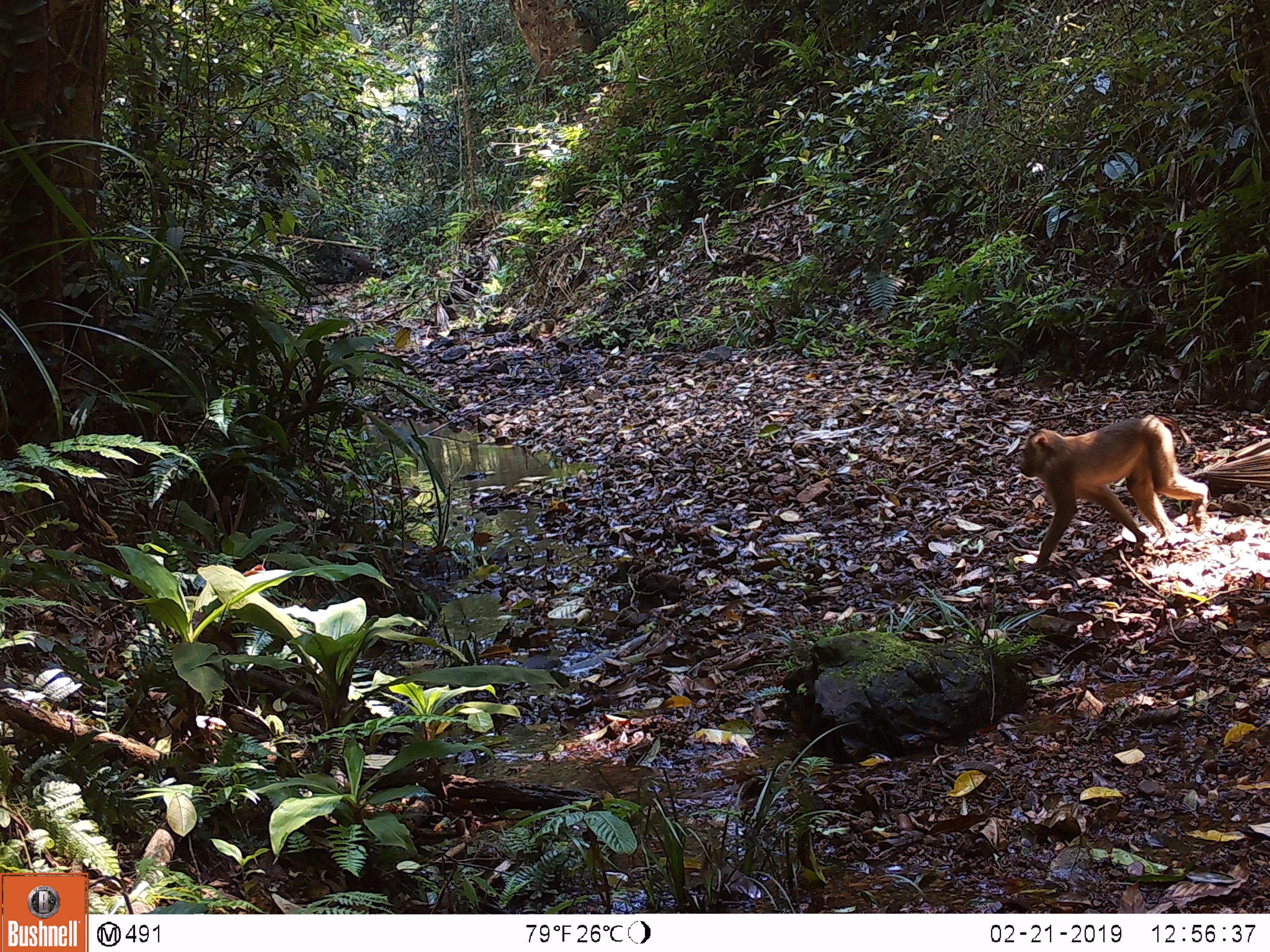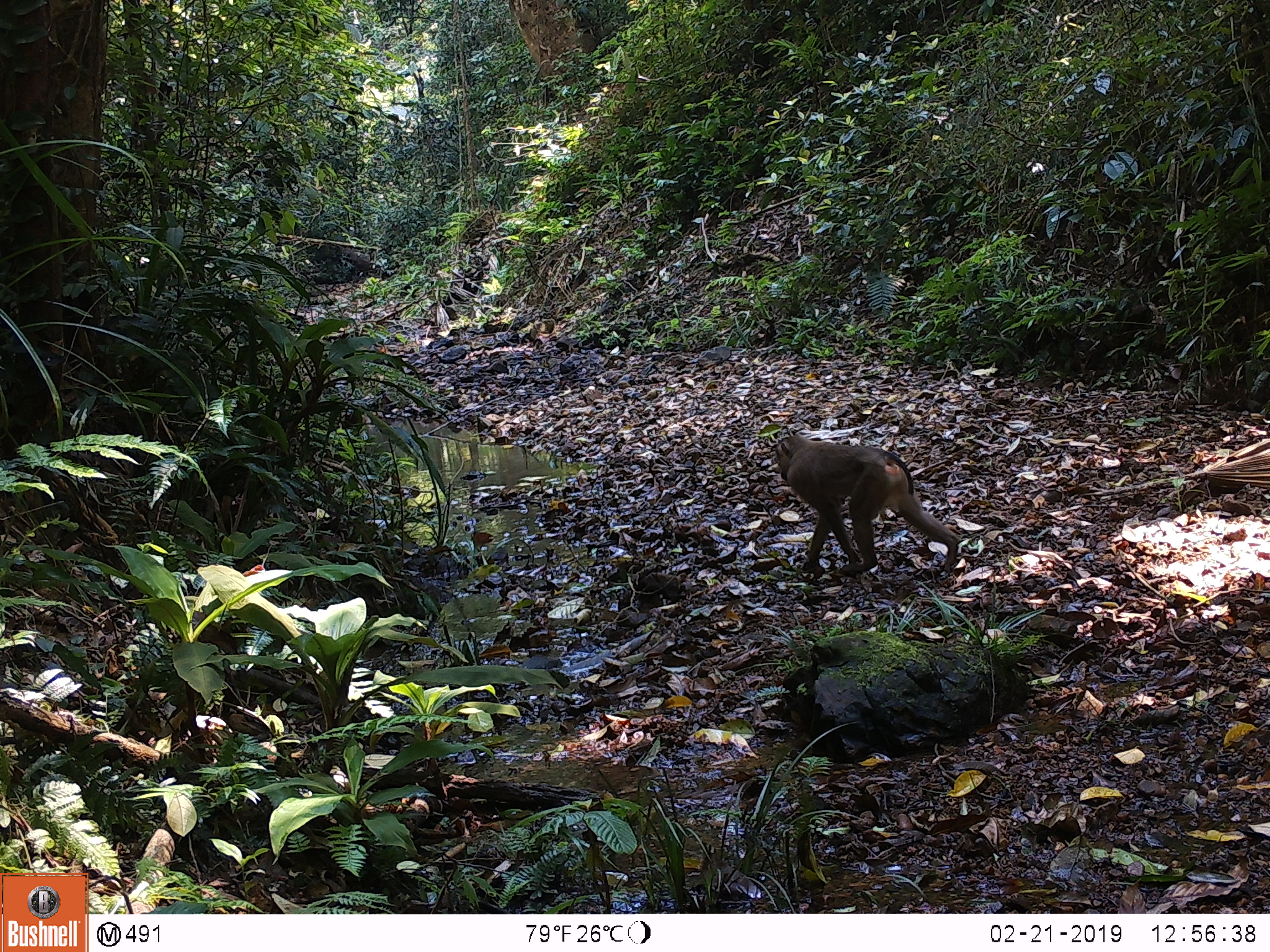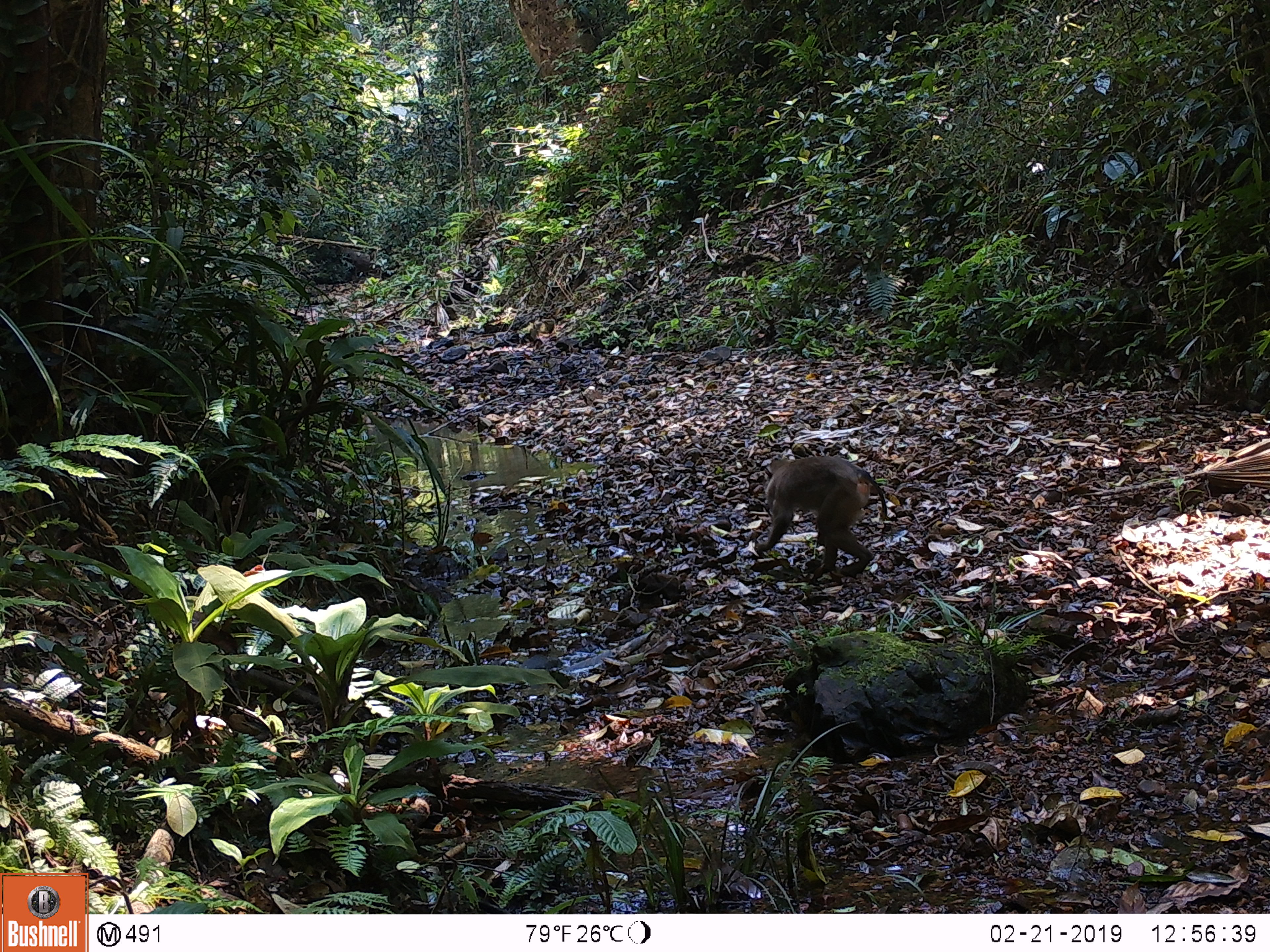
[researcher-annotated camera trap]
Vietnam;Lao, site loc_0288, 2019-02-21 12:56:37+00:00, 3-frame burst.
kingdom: Animalia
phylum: Chordata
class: Mammalia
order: Primates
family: Cercopithecidae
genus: Macaca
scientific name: Macaca nemestrina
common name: pig-tailed macaque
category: pig tailed macaque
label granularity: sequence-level